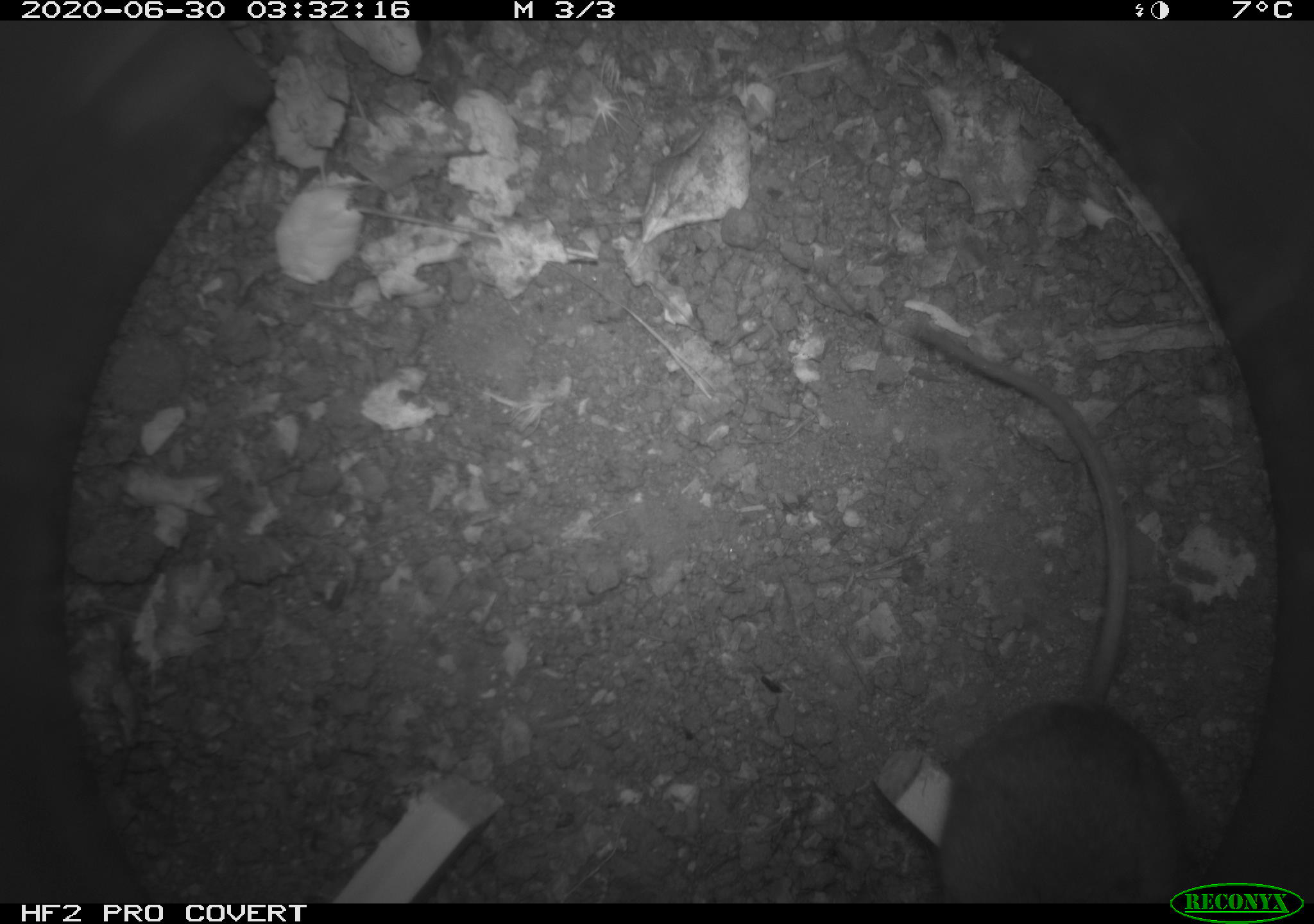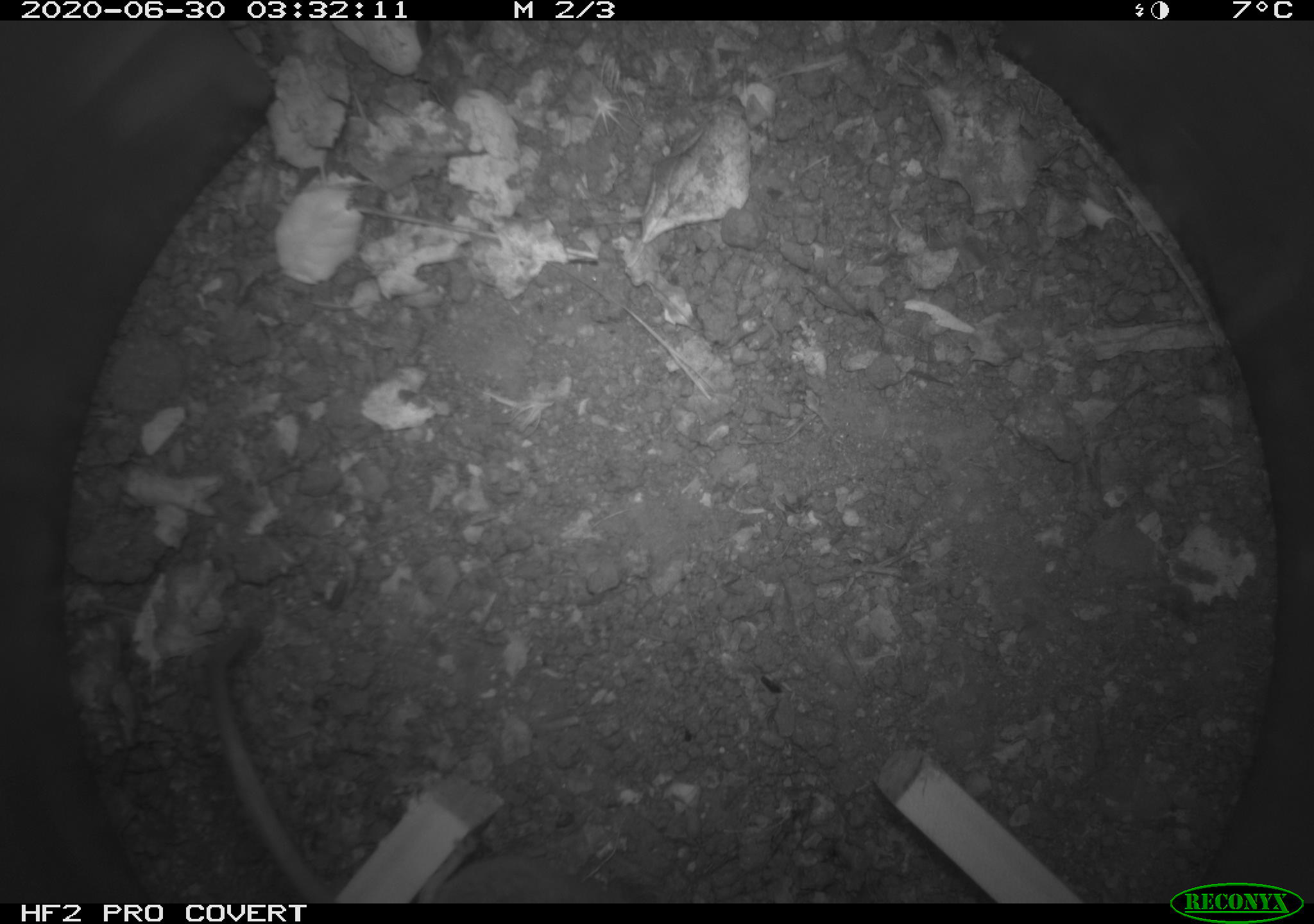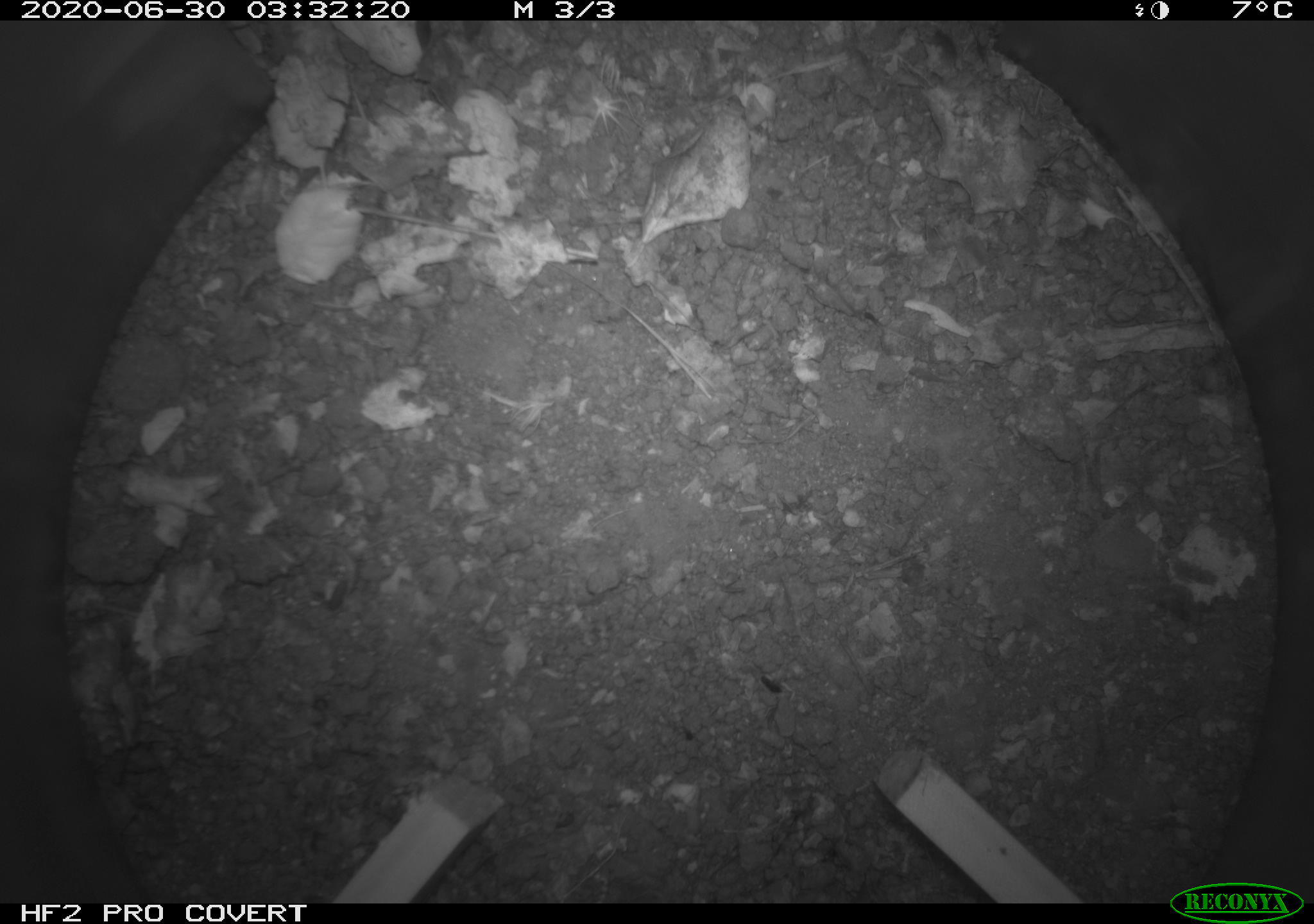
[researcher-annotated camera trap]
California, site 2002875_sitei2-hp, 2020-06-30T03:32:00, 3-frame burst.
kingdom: Animalia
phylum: Chordata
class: Mammalia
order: Rodentia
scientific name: Rodentia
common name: rodent